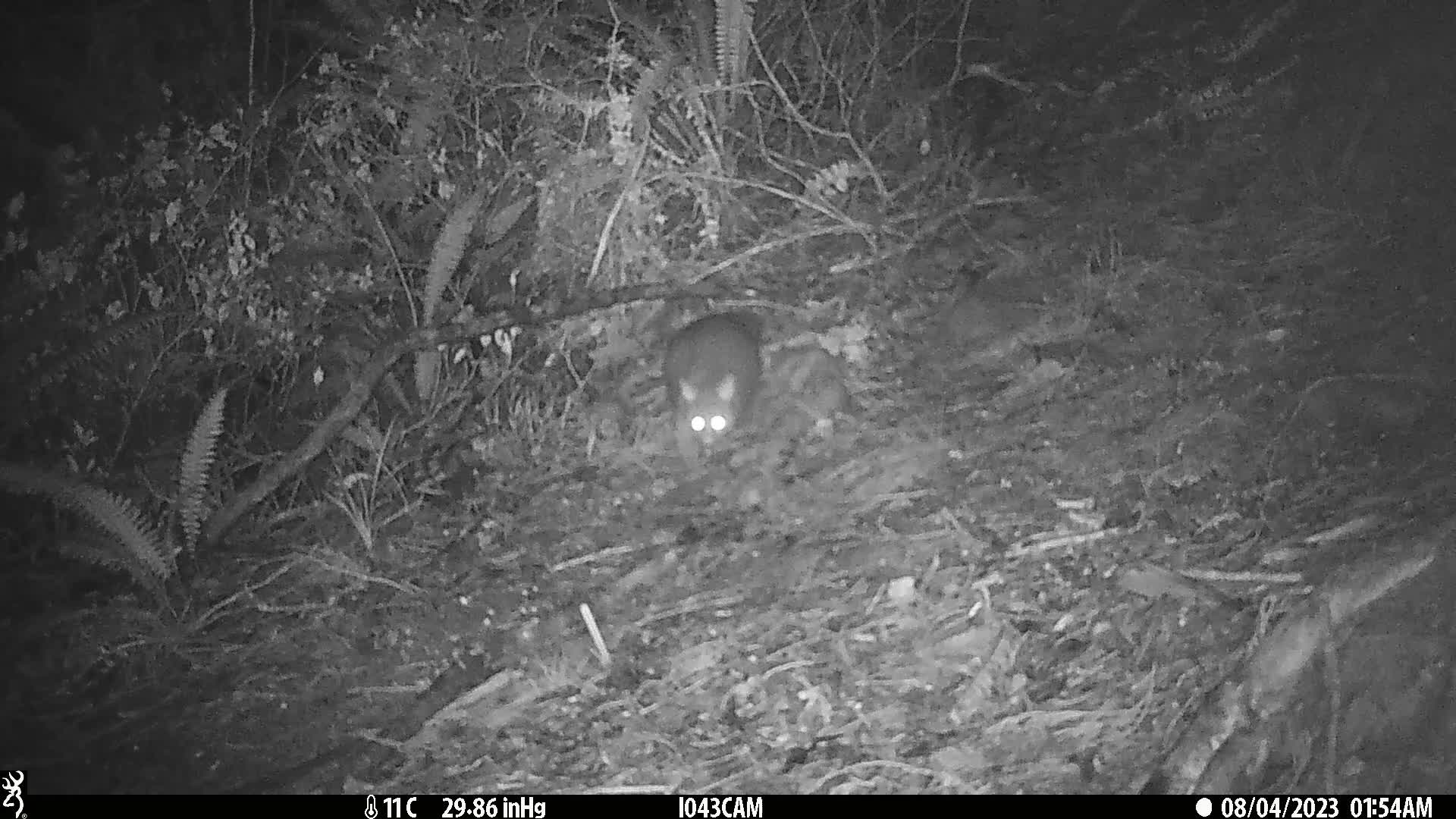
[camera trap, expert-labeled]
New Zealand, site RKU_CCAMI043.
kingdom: Animalia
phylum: Chordata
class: Mammalia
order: Diprotodontia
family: Phalangeridae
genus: Trichosurus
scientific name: Trichosurus vulpecula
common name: common brushtail possum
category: possum